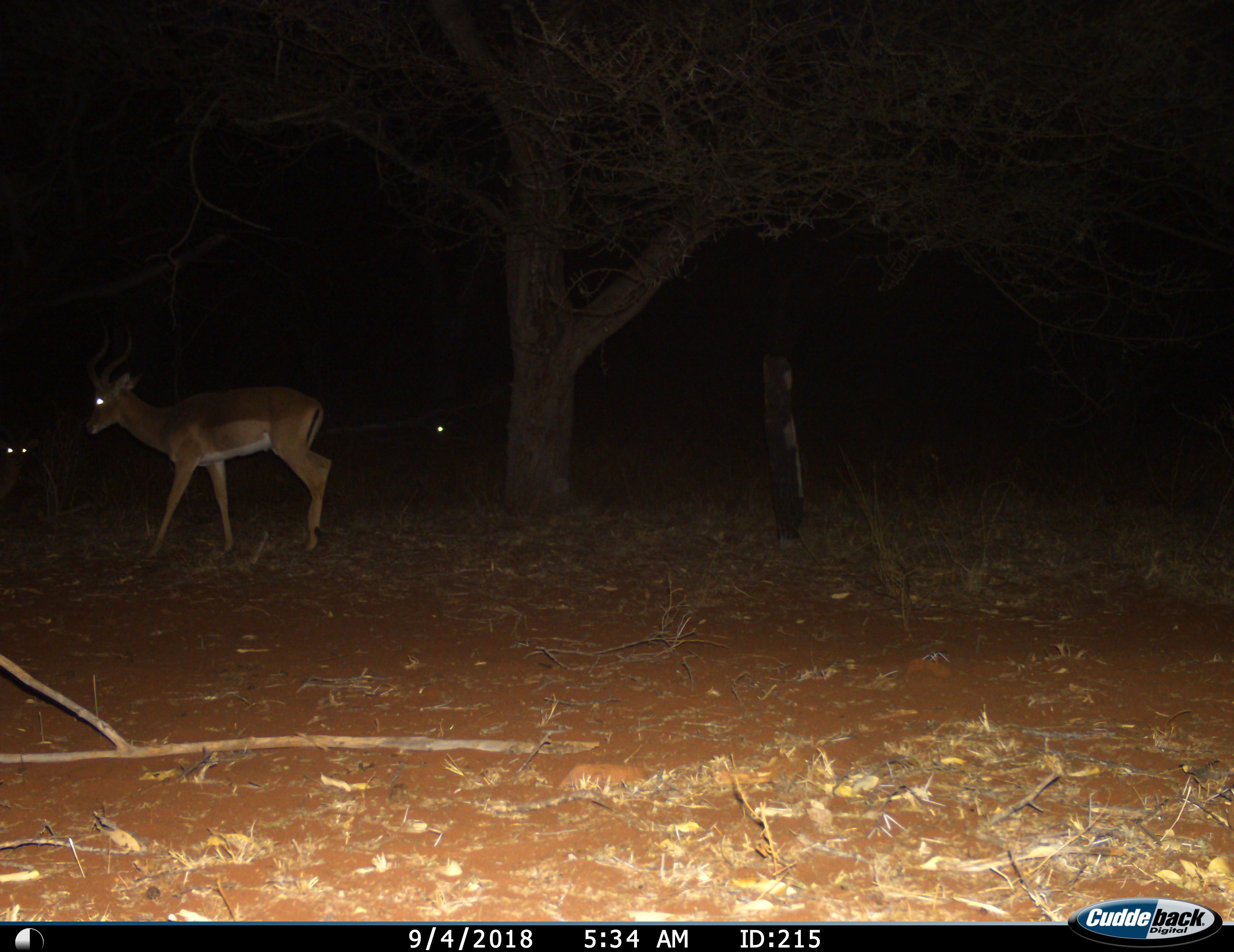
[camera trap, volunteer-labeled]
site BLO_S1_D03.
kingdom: Animalia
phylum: Chordata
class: Mammalia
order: Artiodactyla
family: Bovidae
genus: Aepyceros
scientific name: Aepyceros melampus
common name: impala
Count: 2.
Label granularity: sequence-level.